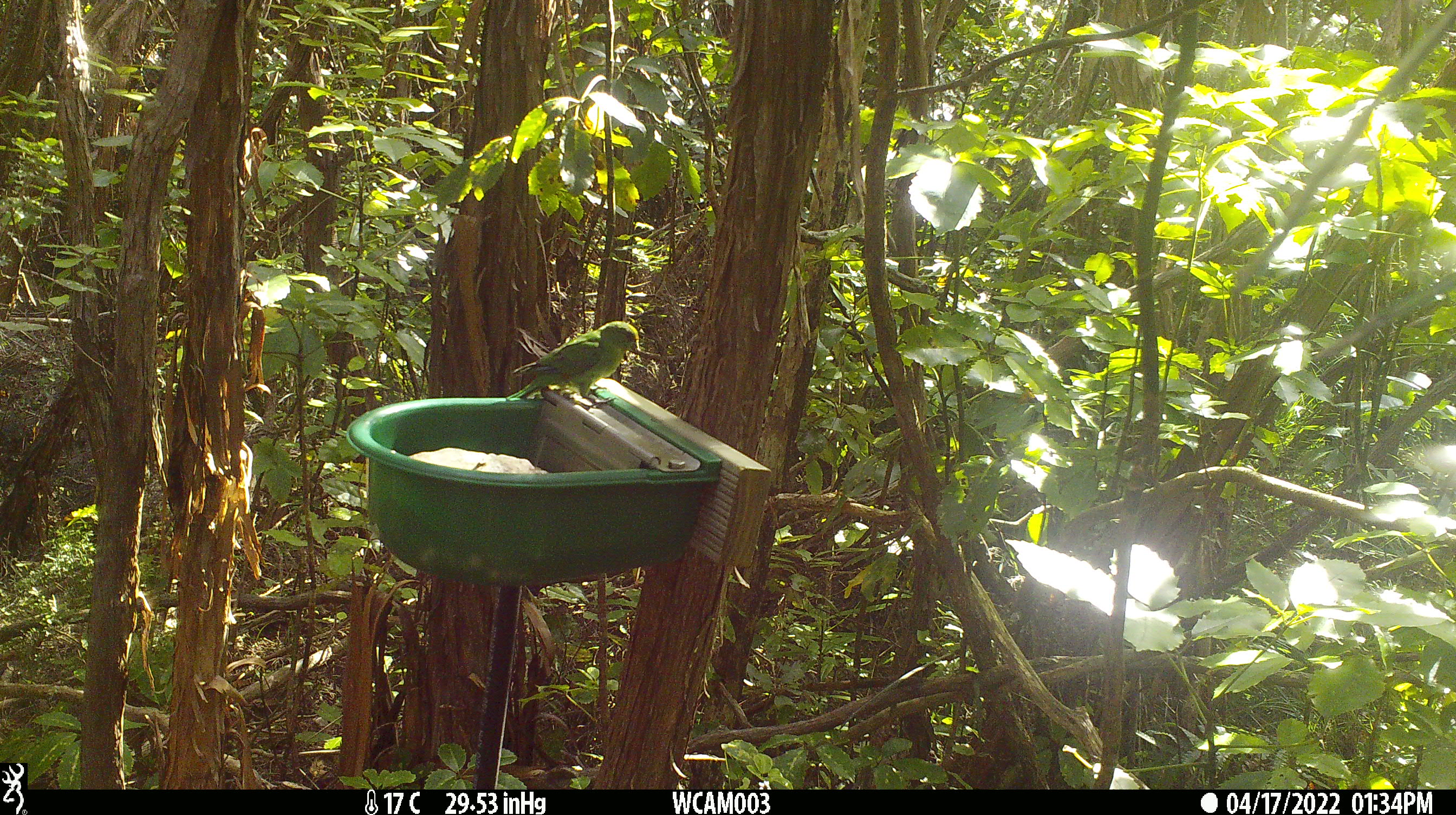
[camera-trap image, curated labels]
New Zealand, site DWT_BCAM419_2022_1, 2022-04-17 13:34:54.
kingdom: Animalia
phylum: Chordata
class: Aves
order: Psittaciformes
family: Psittaculidae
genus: Cyanoramphus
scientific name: Cyanoramphus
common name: parakeet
Parakeet (Cyanoramphus).